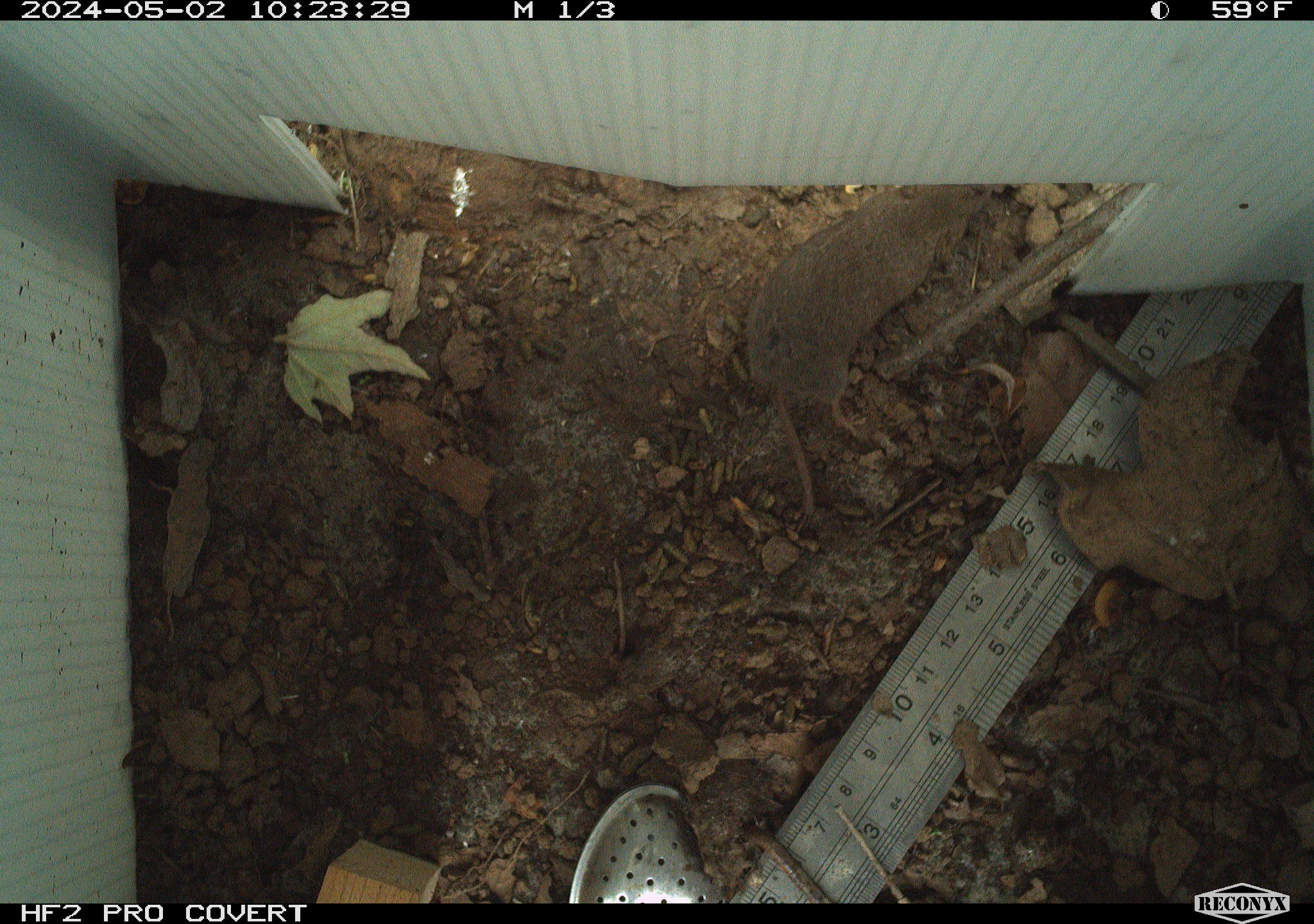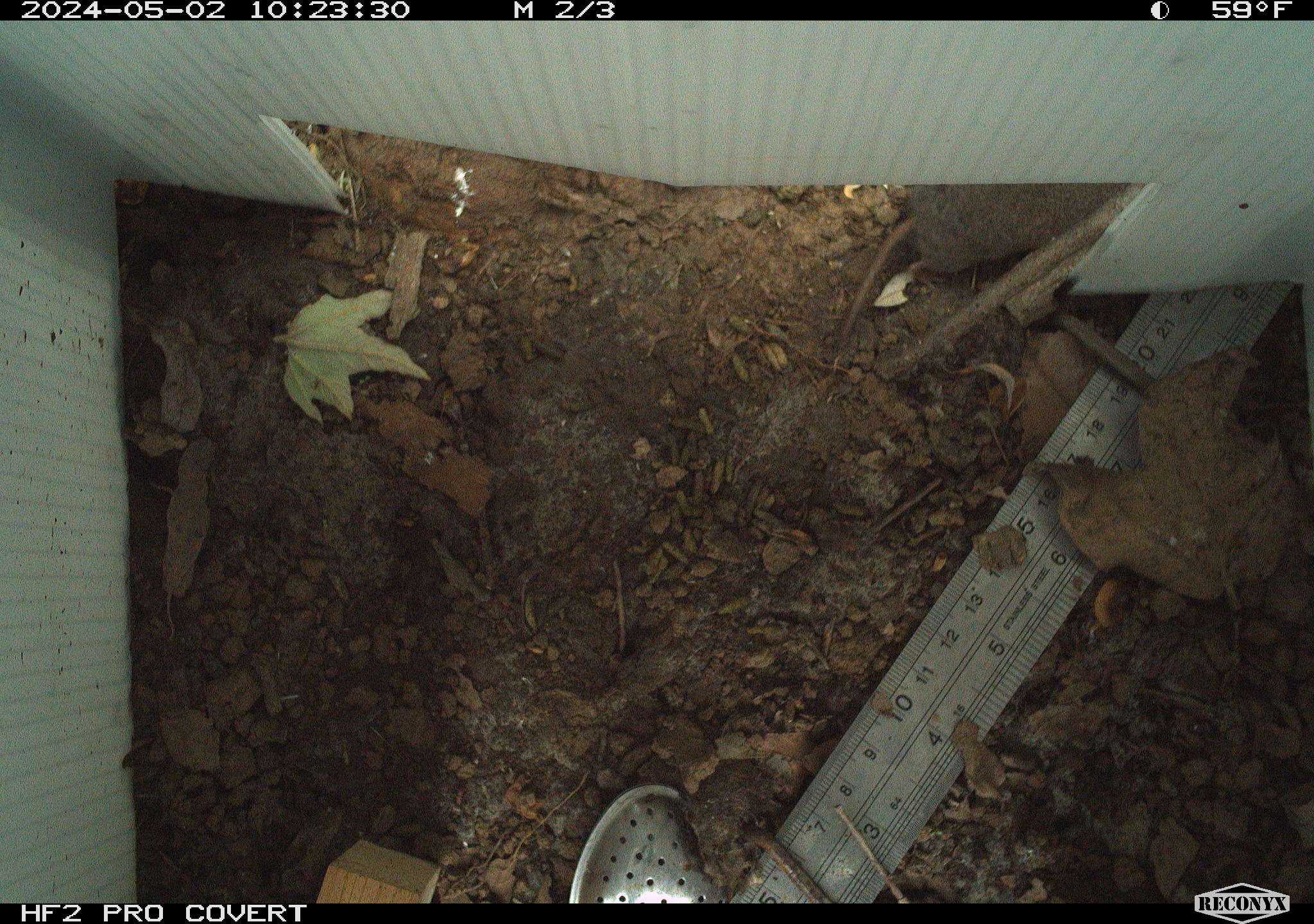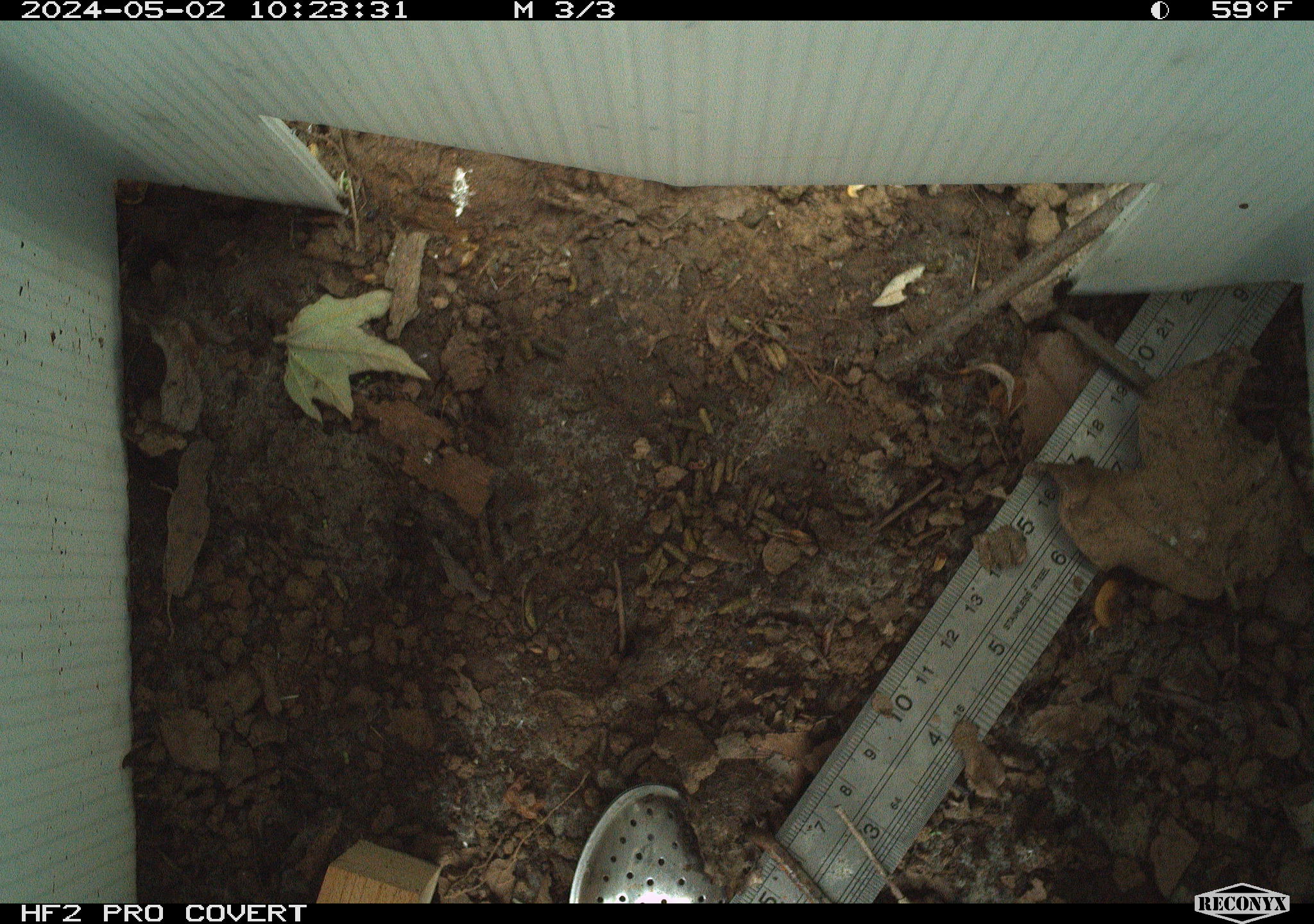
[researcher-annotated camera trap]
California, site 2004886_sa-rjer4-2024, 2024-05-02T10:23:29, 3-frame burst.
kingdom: Animalia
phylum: Chordata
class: Mammalia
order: Rodentia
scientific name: Rodentia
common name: mouse species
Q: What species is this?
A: Mouse species (Rodentia).